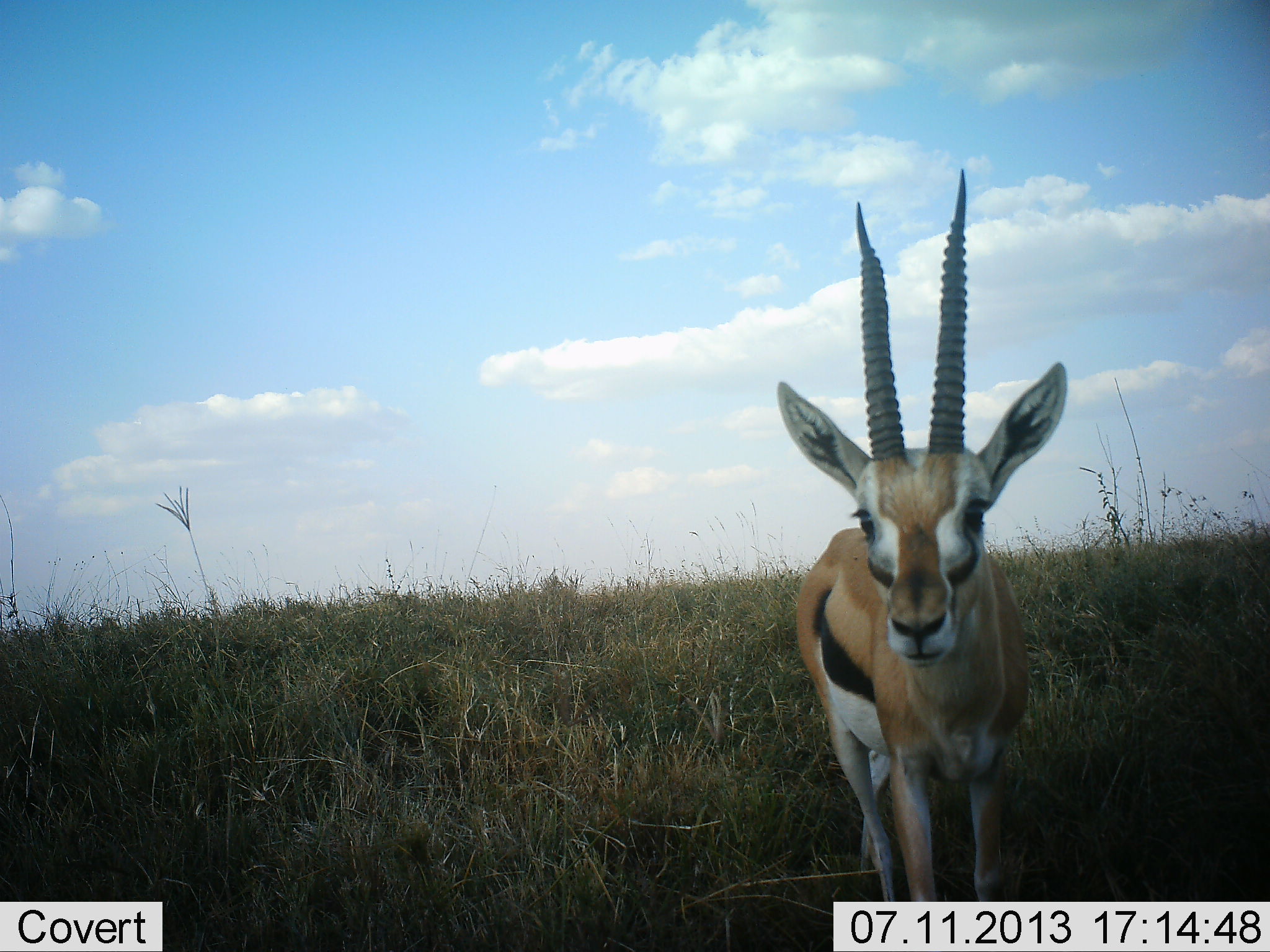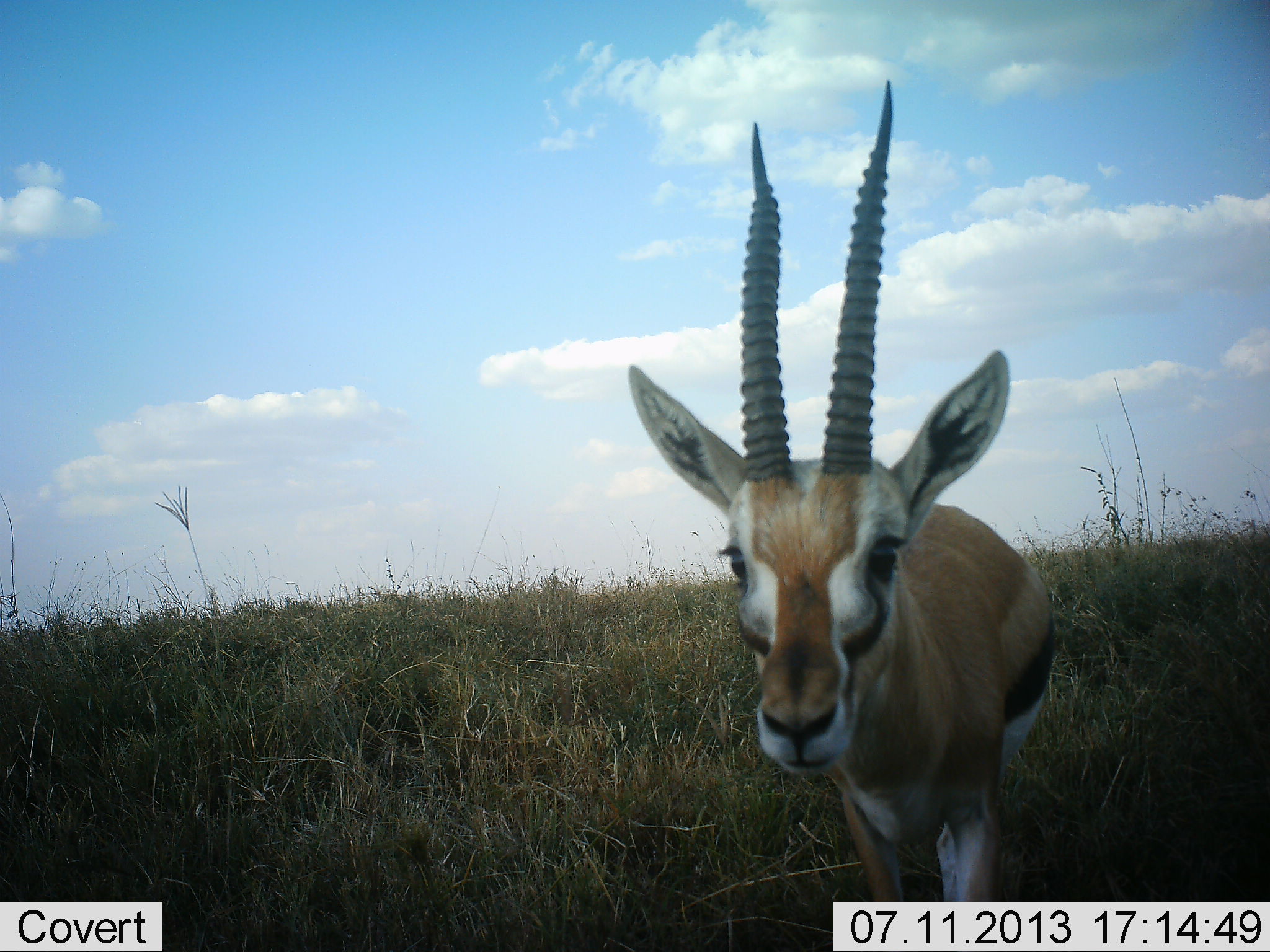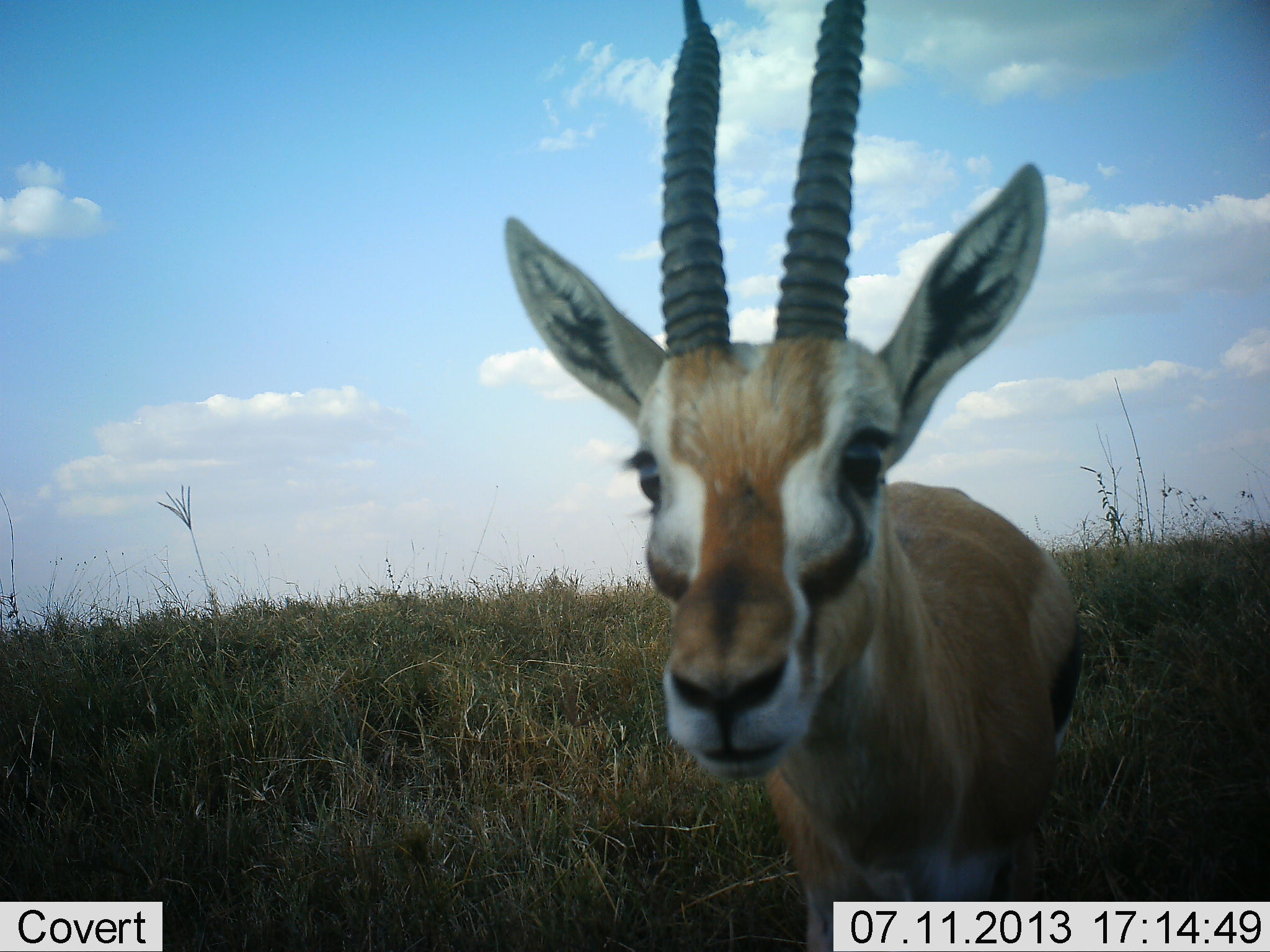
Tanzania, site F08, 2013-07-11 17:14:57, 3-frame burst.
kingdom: Animalia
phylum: Chordata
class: Mammalia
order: Artiodactyla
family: Bovidae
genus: Eudorcas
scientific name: Eudorcas thomsonii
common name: thomson's gazelle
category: gazellethomsons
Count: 1.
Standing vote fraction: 41%.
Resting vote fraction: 0%.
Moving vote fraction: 59%.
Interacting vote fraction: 24%.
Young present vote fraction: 0%.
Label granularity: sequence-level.